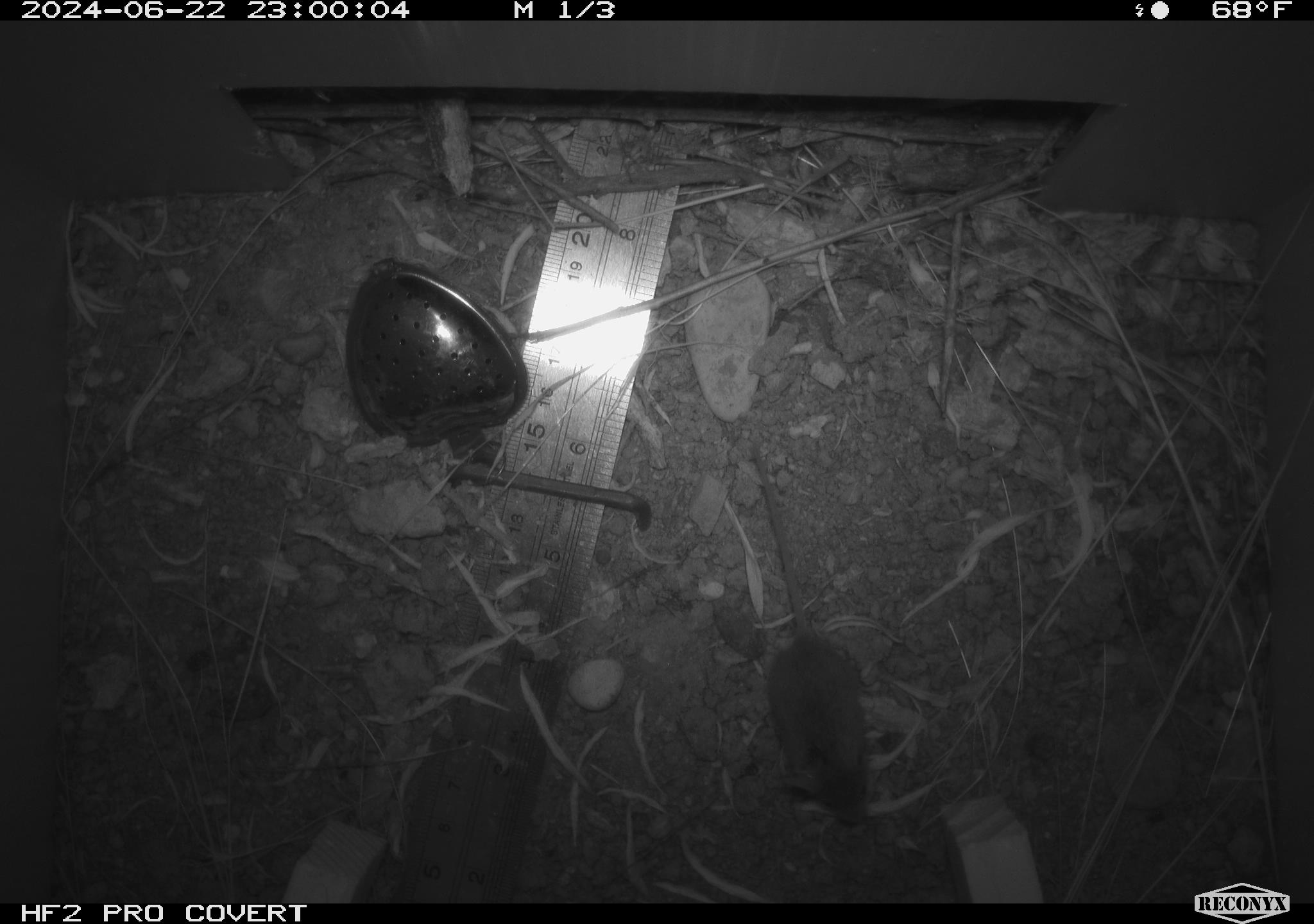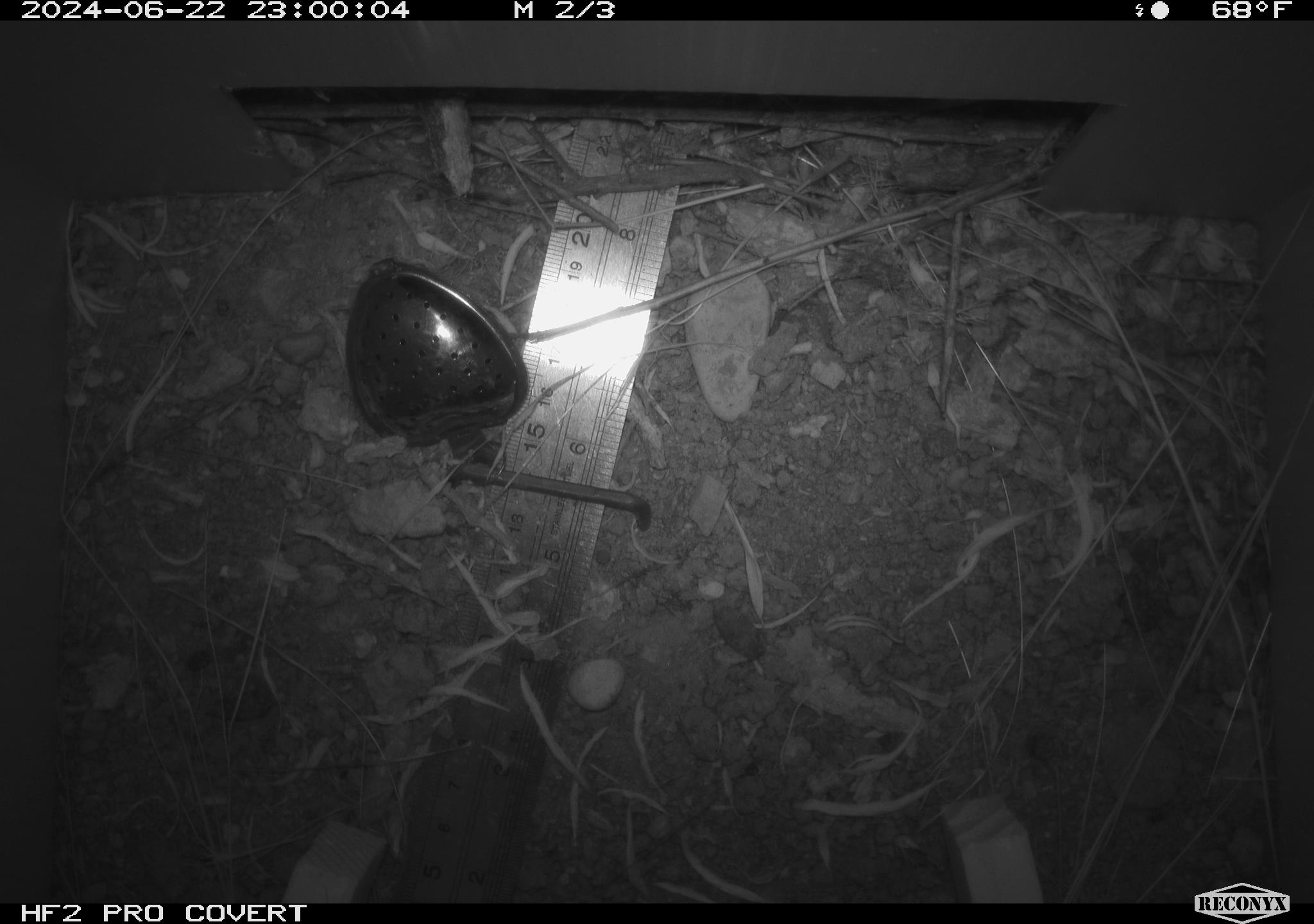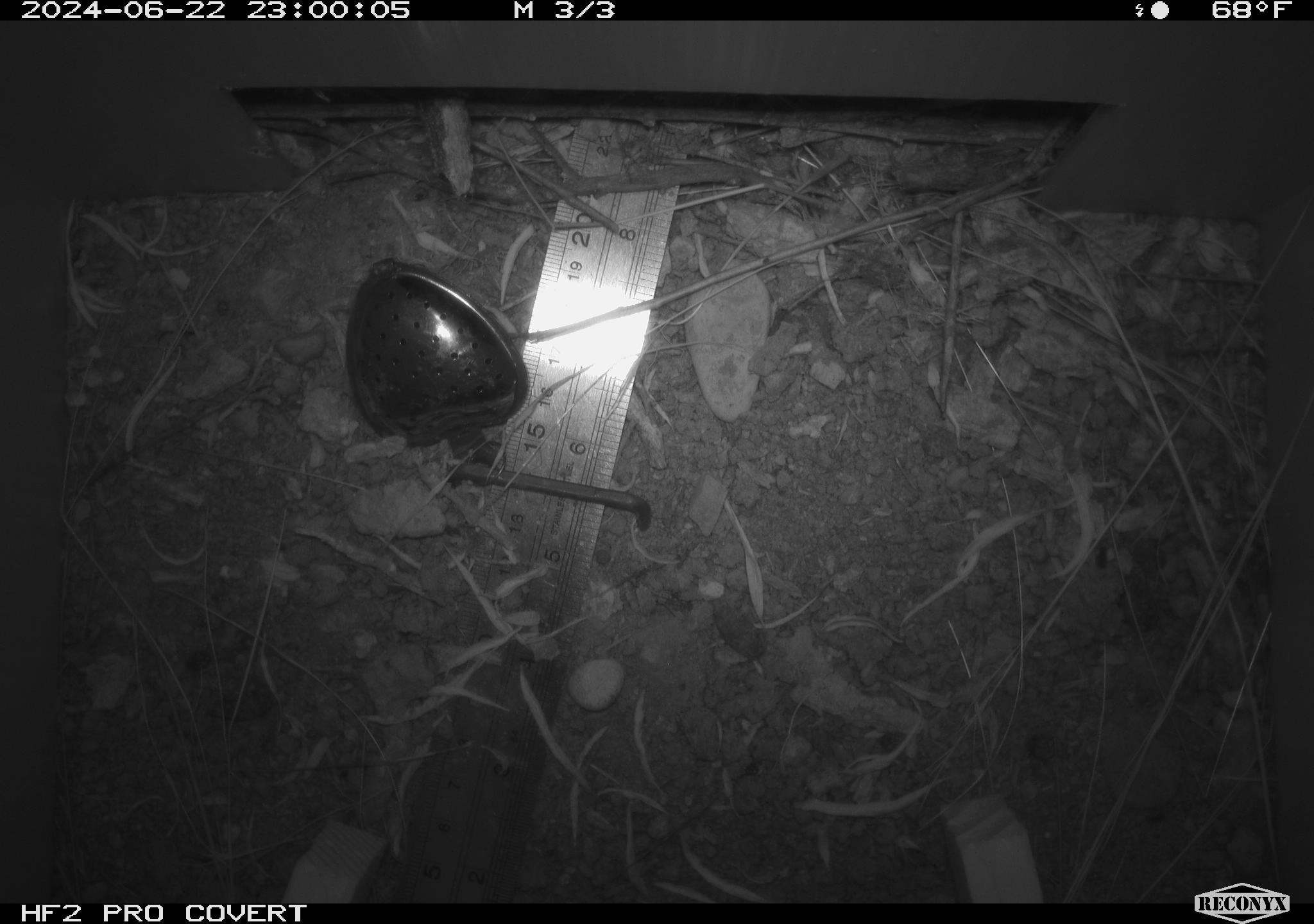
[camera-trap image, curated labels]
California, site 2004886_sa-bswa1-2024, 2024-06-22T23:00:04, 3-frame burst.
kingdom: Animalia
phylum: Chordata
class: Mammalia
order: Rodentia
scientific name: Rodentia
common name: mouse species